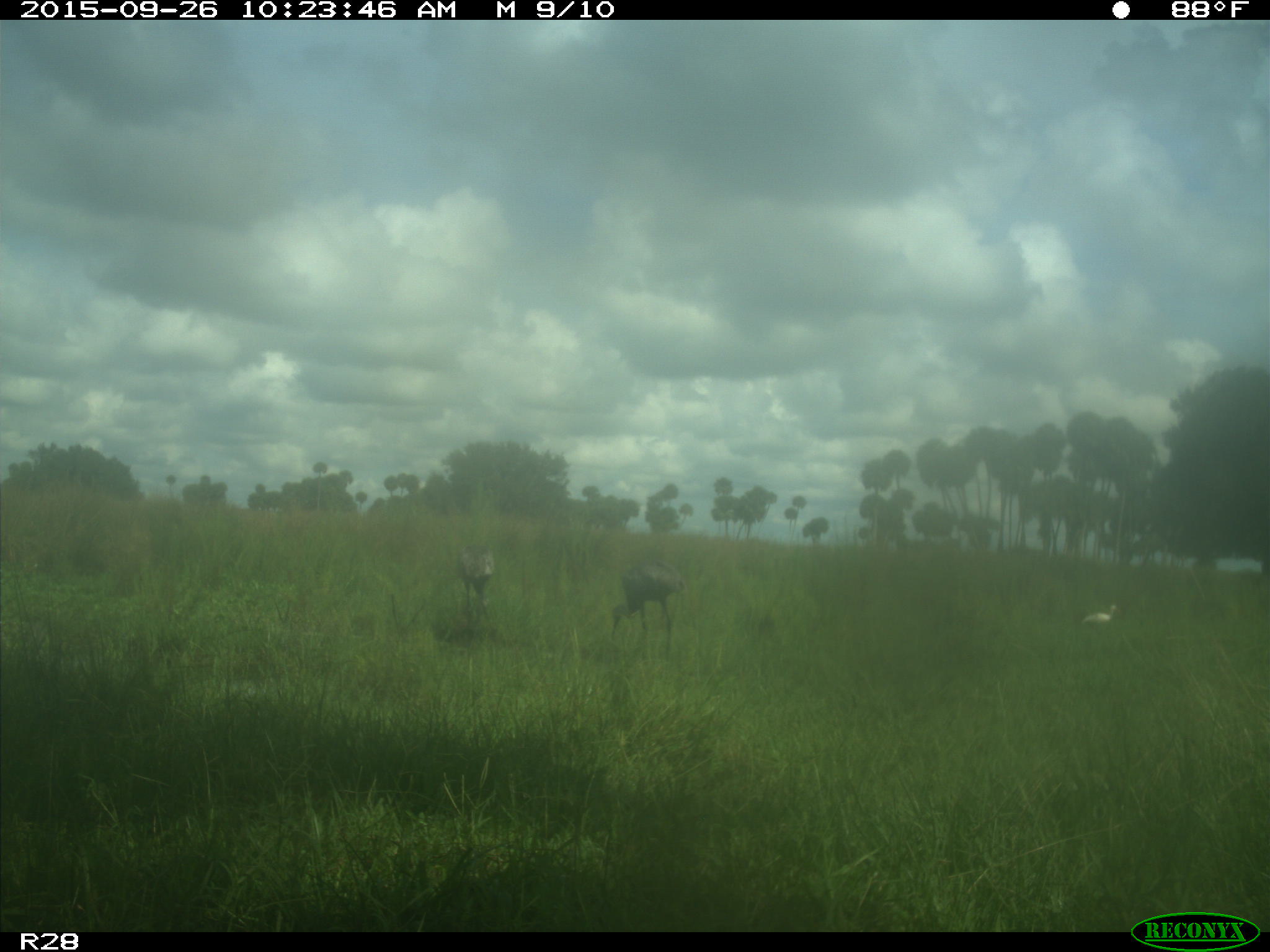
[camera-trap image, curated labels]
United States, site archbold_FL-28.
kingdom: Animalia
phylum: Chordata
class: Aves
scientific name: Aves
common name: birds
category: unidentified bird